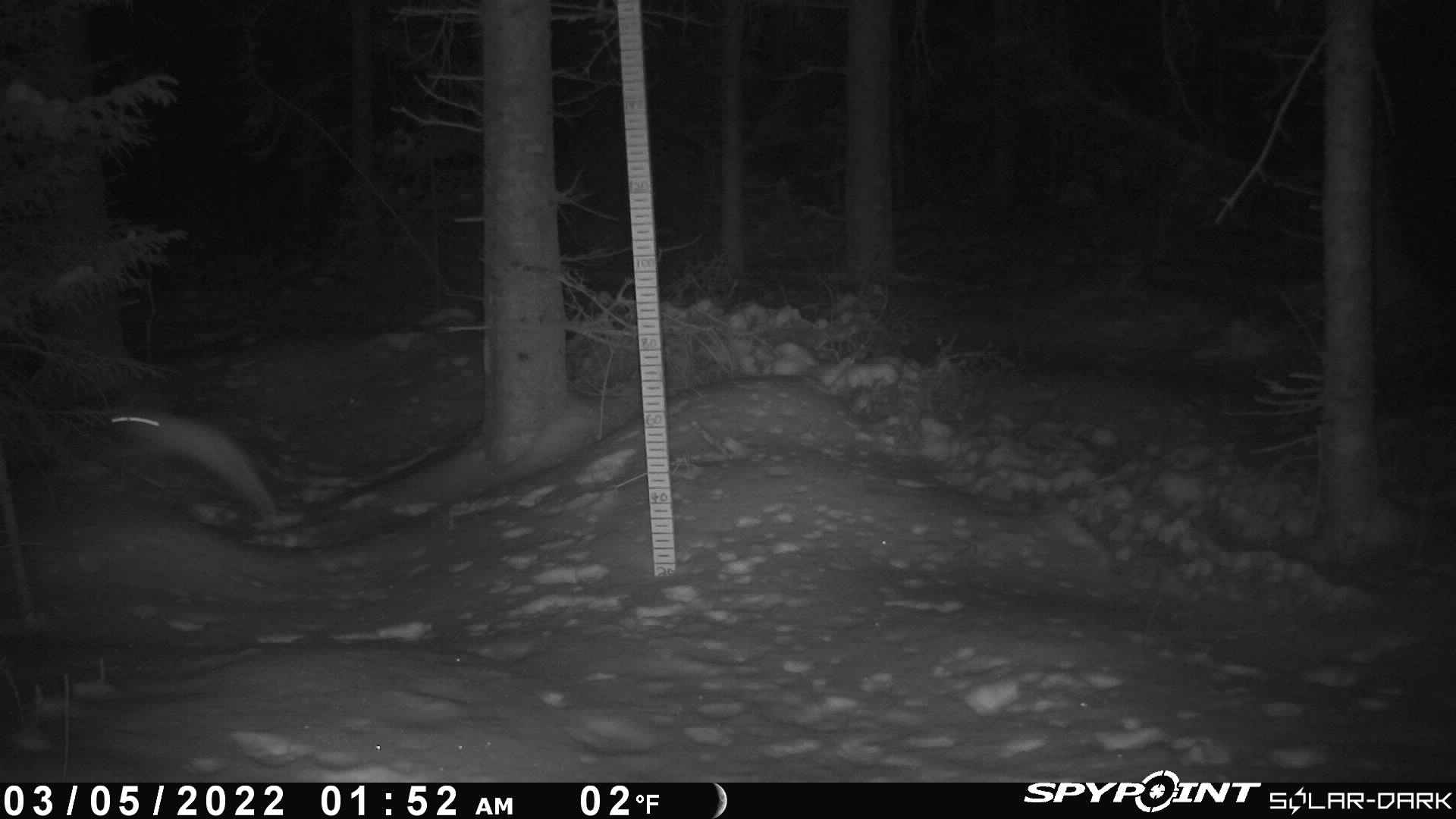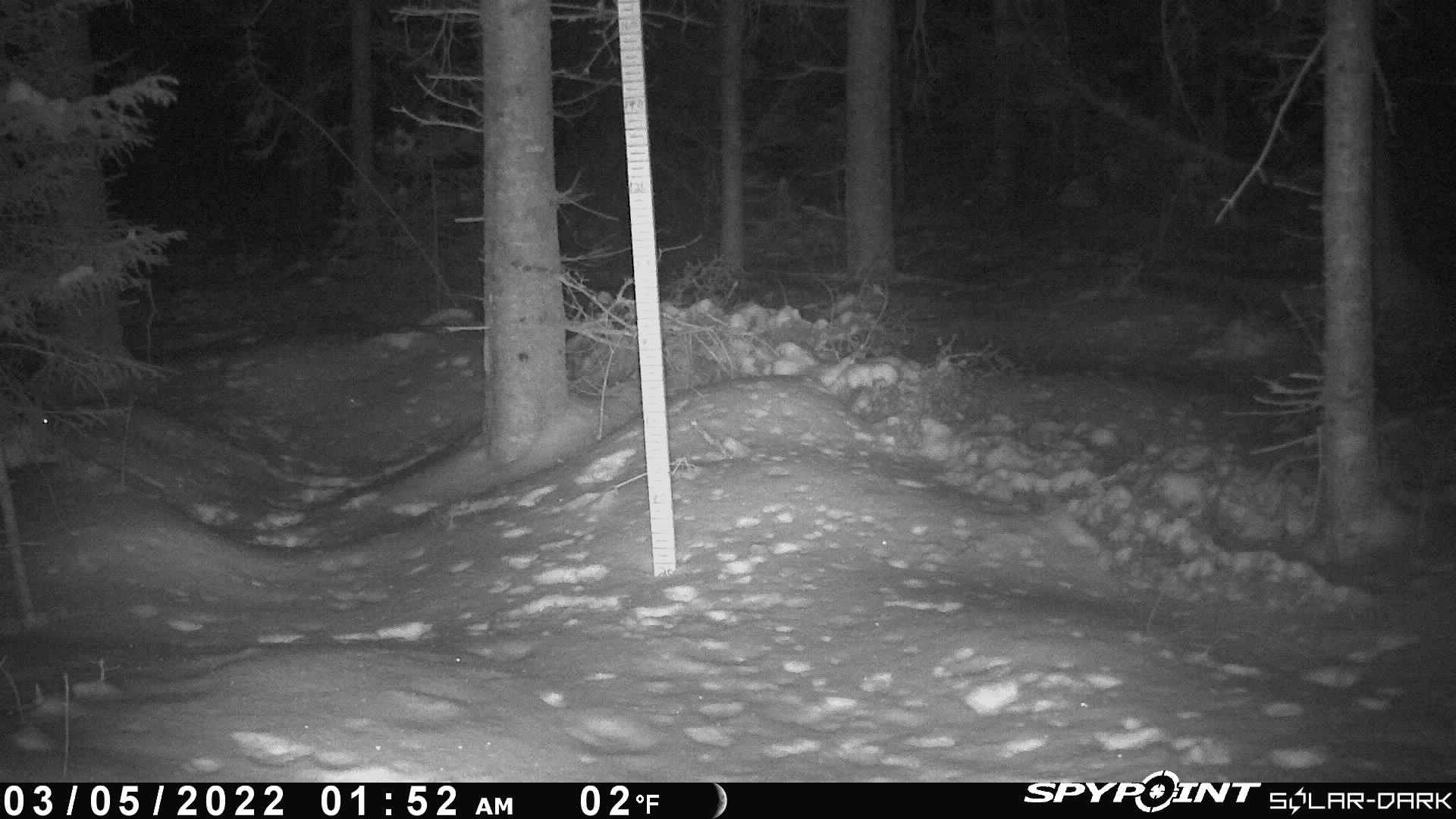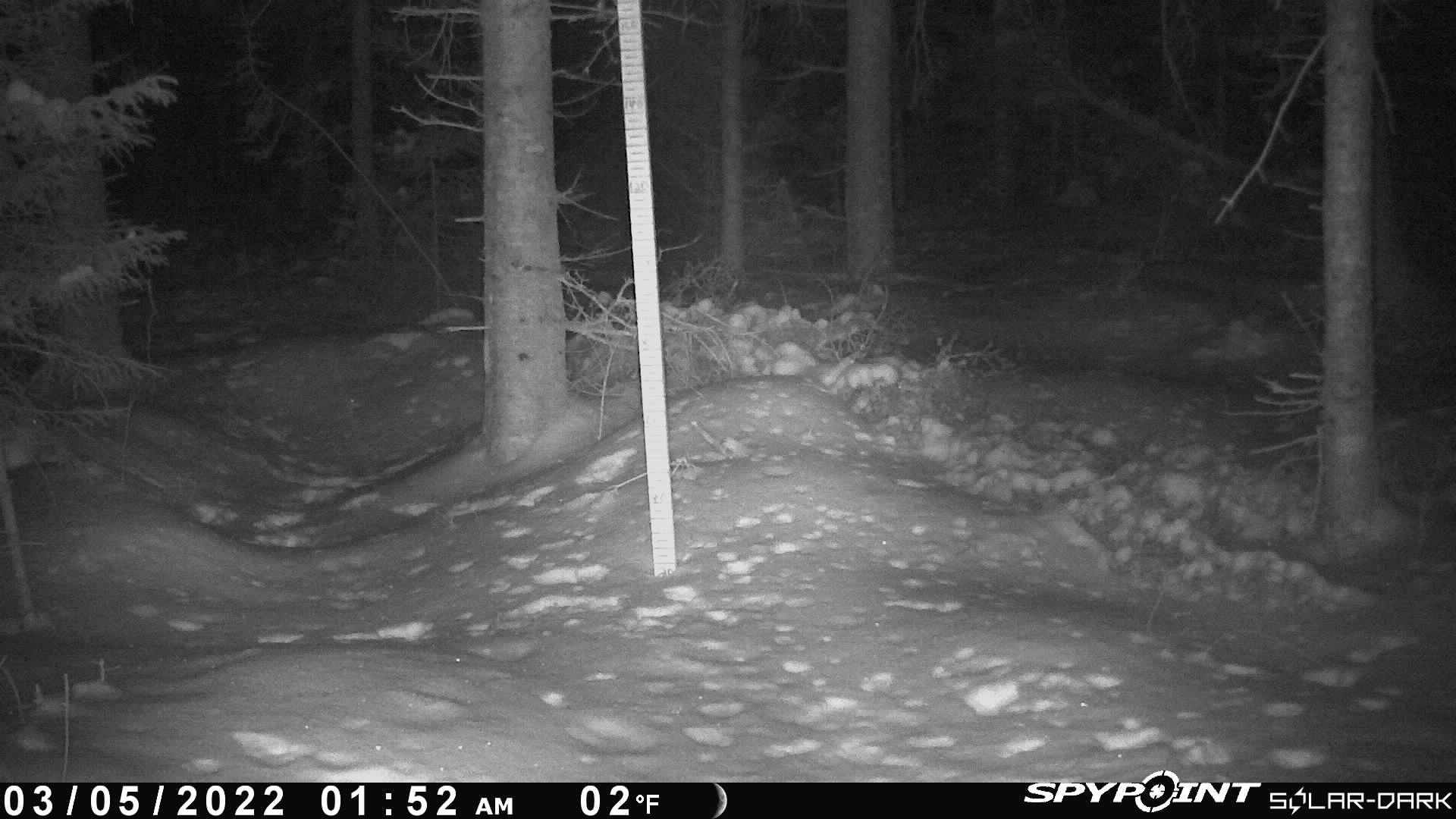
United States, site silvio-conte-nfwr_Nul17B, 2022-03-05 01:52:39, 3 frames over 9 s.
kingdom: Animalia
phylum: Chordata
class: Mammalia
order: Lagomorpha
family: Leporidae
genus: Lepus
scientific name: Lepus americanus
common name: snowshoe hare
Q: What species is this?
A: Snowshoe hare (Lepus americanus).